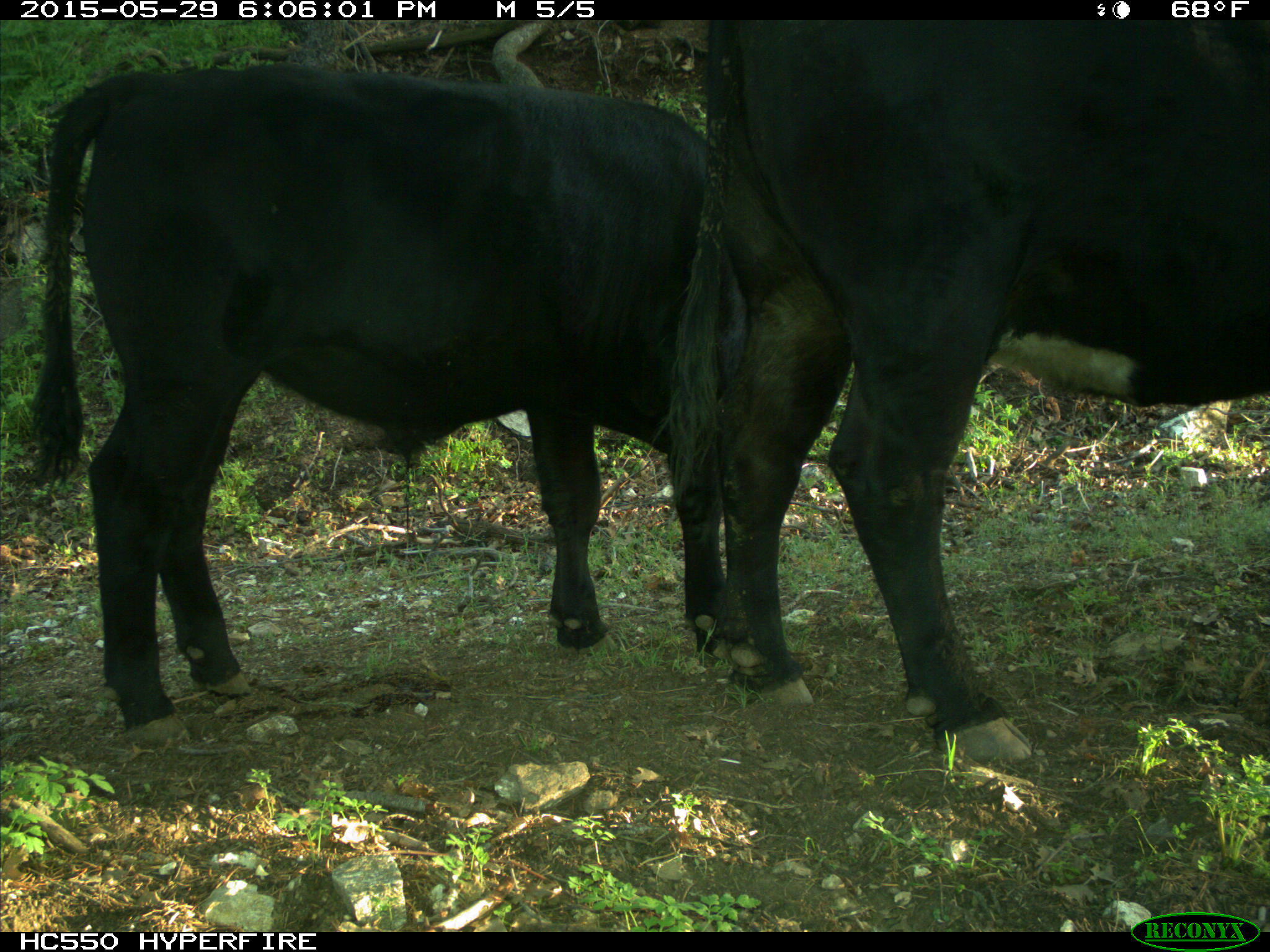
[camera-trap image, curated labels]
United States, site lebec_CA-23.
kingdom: Animalia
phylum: Chordata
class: Mammalia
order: Artiodactyla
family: Bovidae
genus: Bos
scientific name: Bos taurus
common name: domestic cow